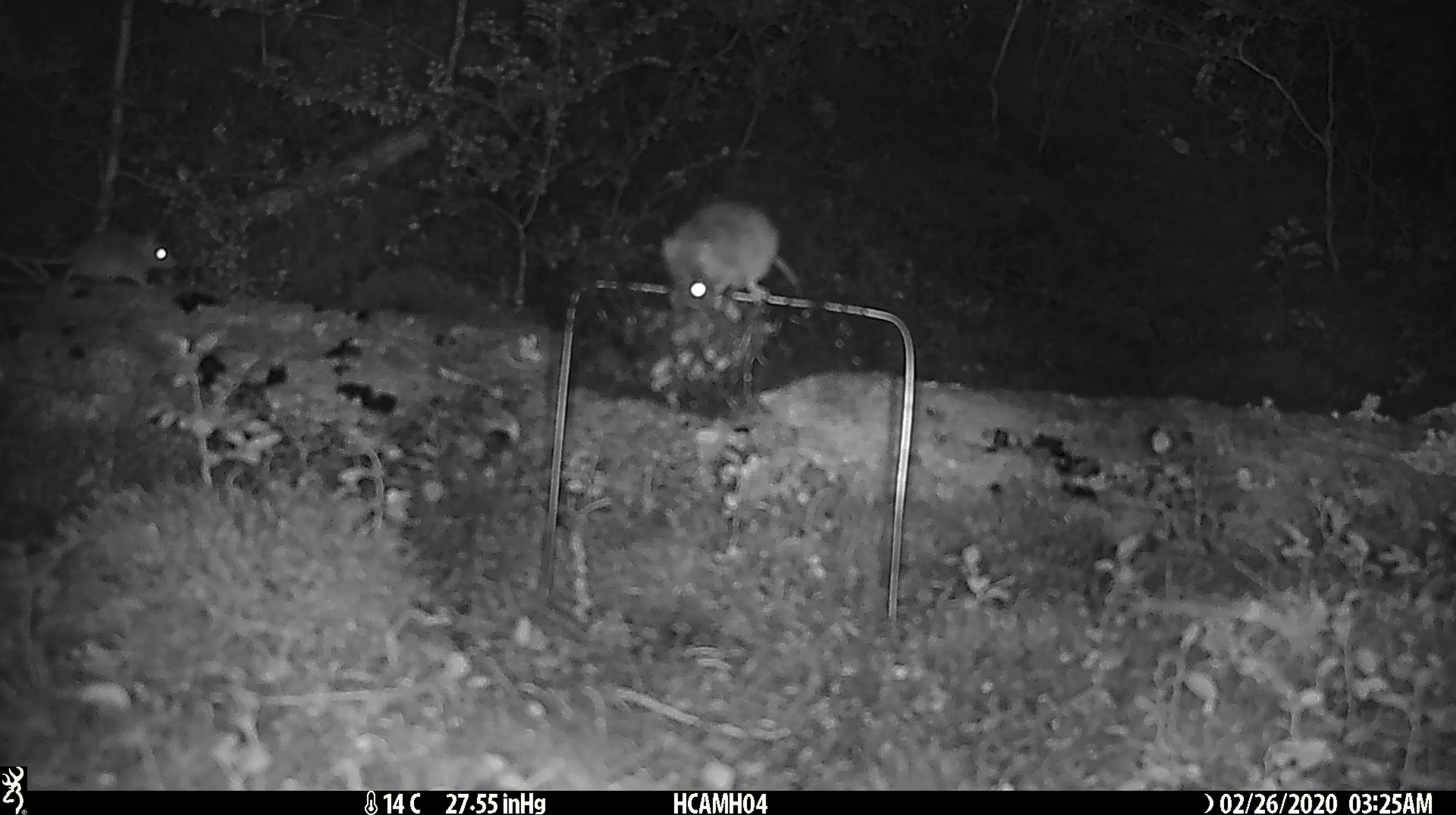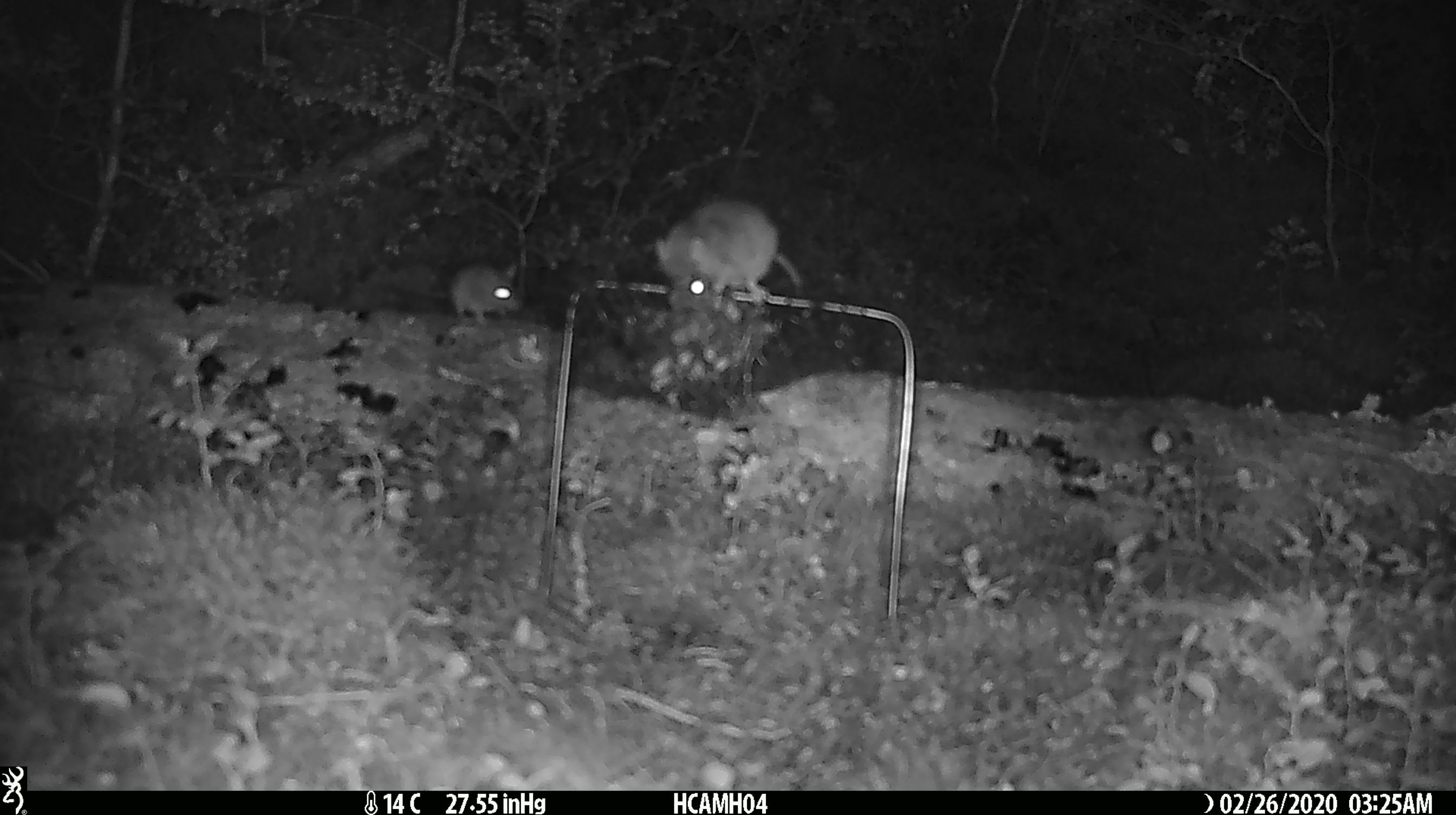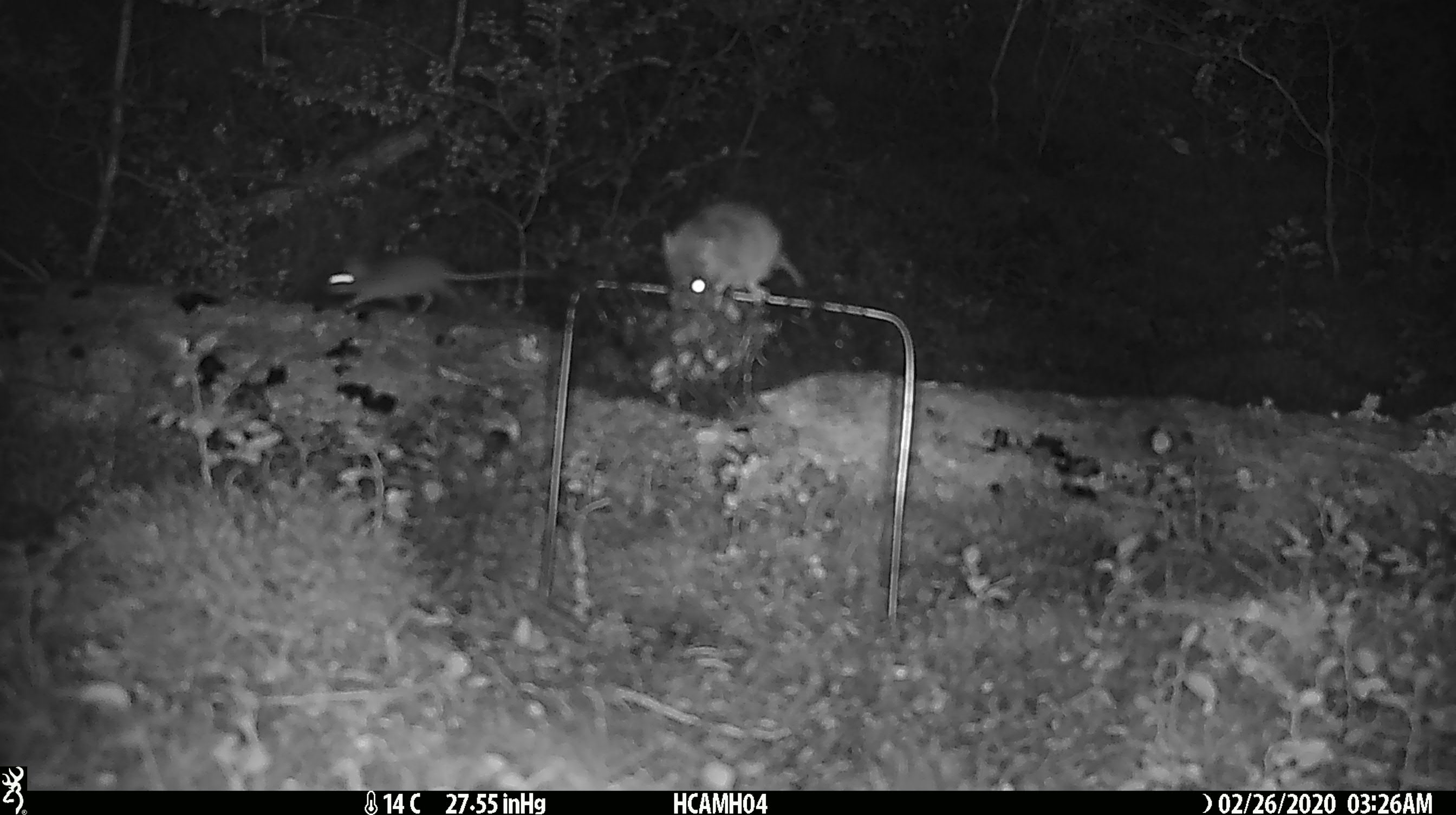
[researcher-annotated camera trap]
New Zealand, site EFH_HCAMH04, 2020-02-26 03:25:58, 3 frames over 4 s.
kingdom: Animalia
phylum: Chordata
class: Mammalia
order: Rodentia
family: Muridae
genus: Mus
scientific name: Mus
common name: mouse